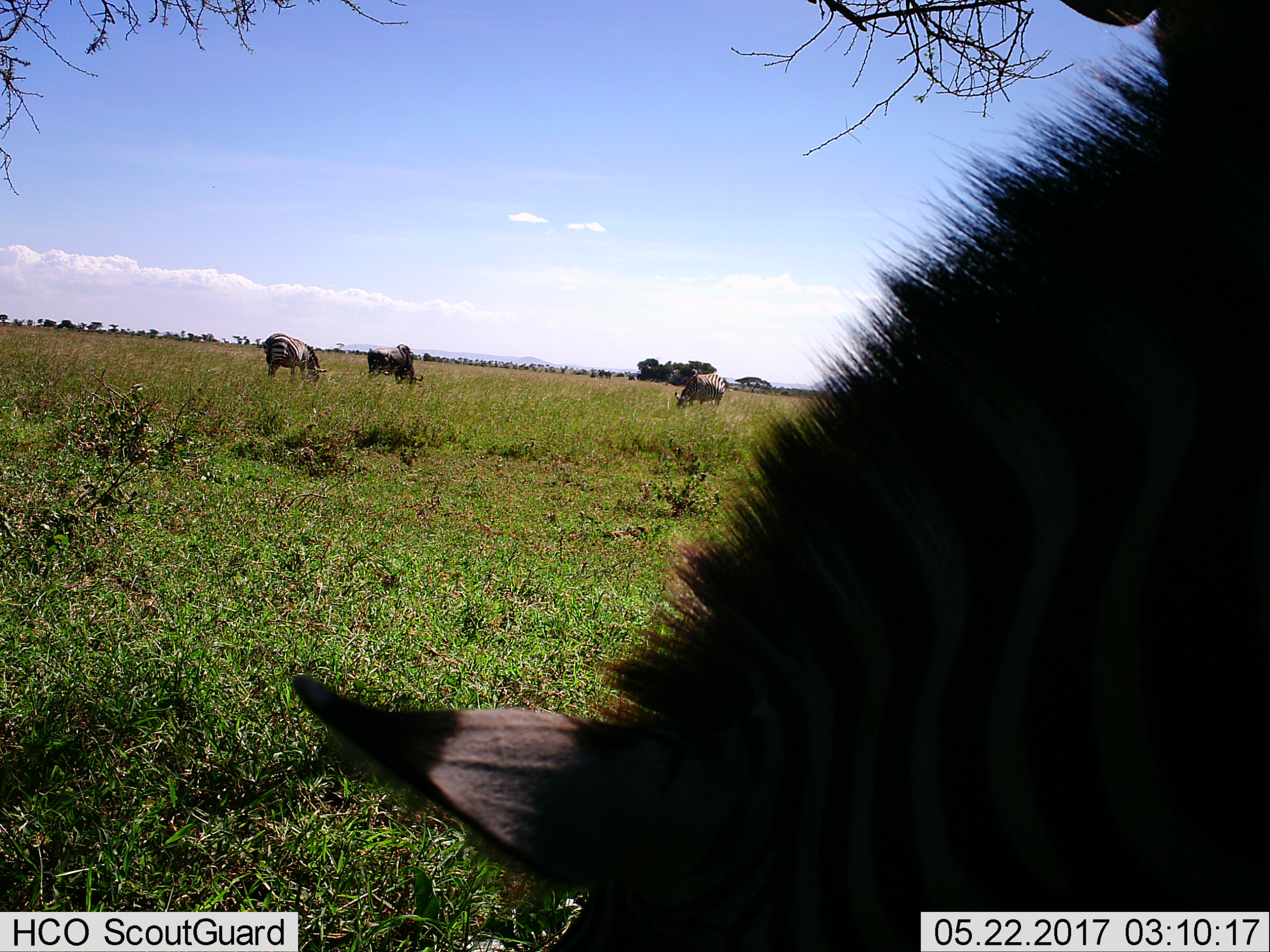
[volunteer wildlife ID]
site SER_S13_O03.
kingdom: Animalia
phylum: Chordata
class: Mammalia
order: Perissodactyla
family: Equidae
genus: Equus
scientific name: Equus quagga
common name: plains zebra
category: zebraplains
Zebraplains (plains zebra) (Equus quagga), count 3. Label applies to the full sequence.